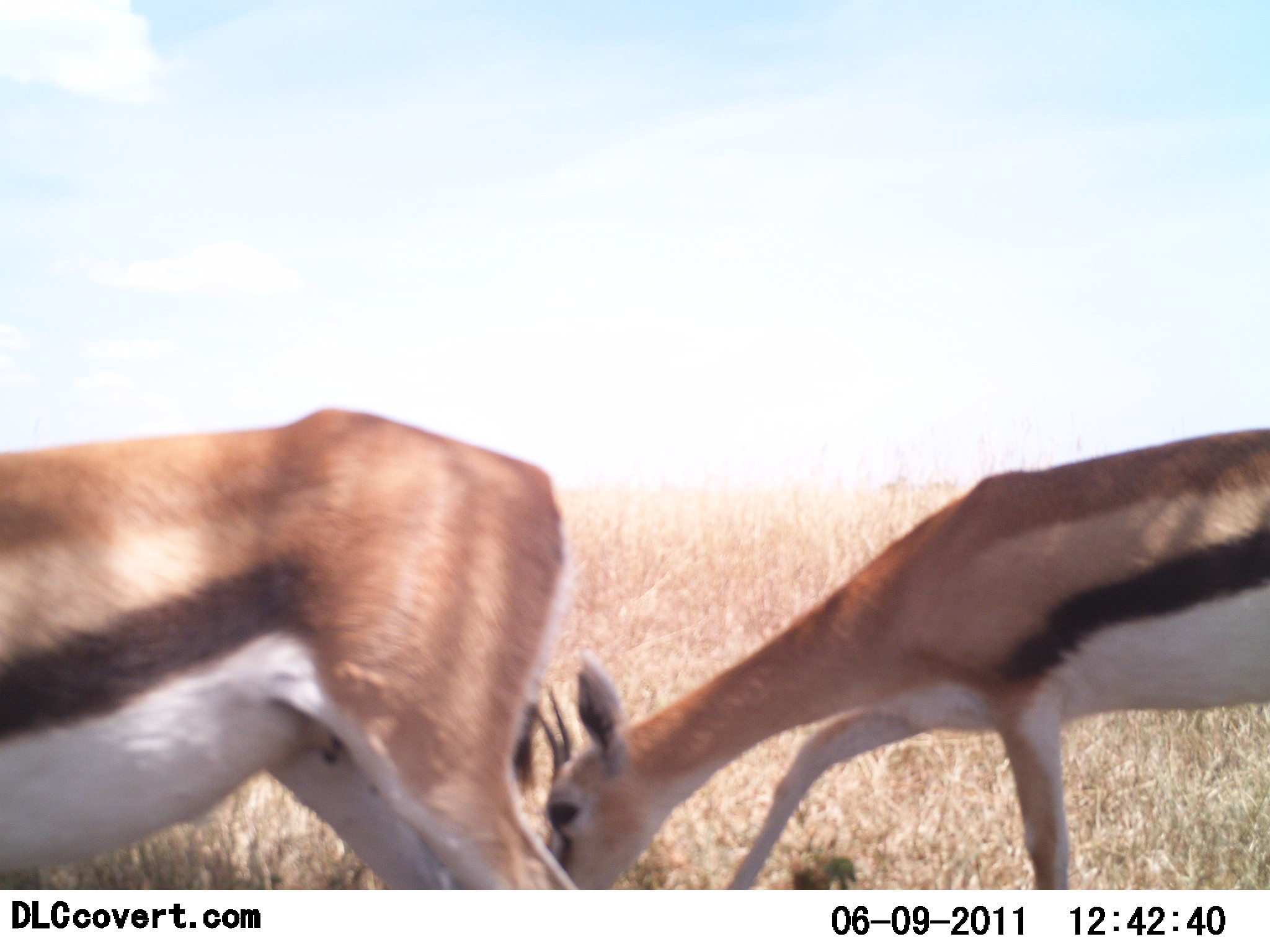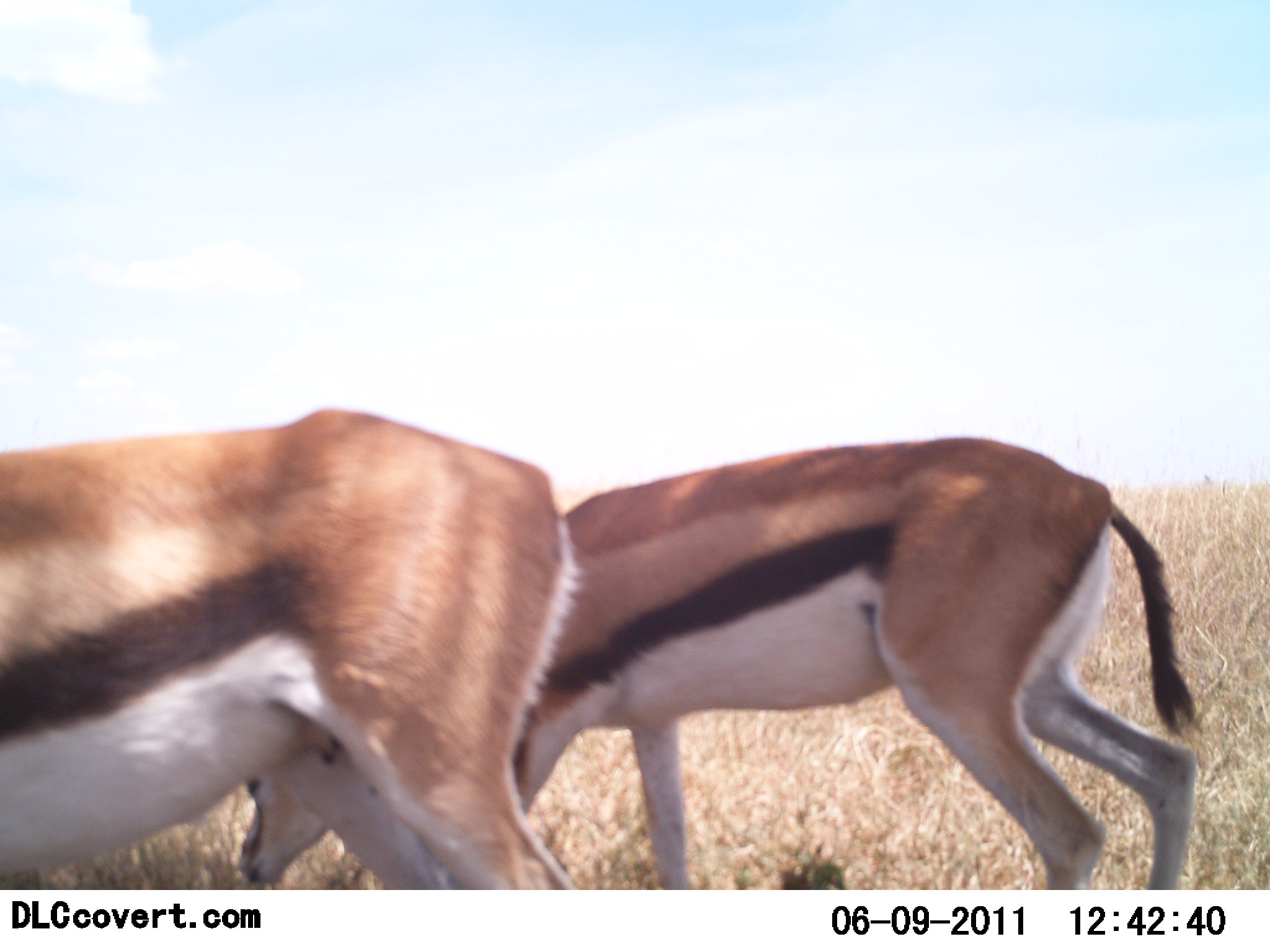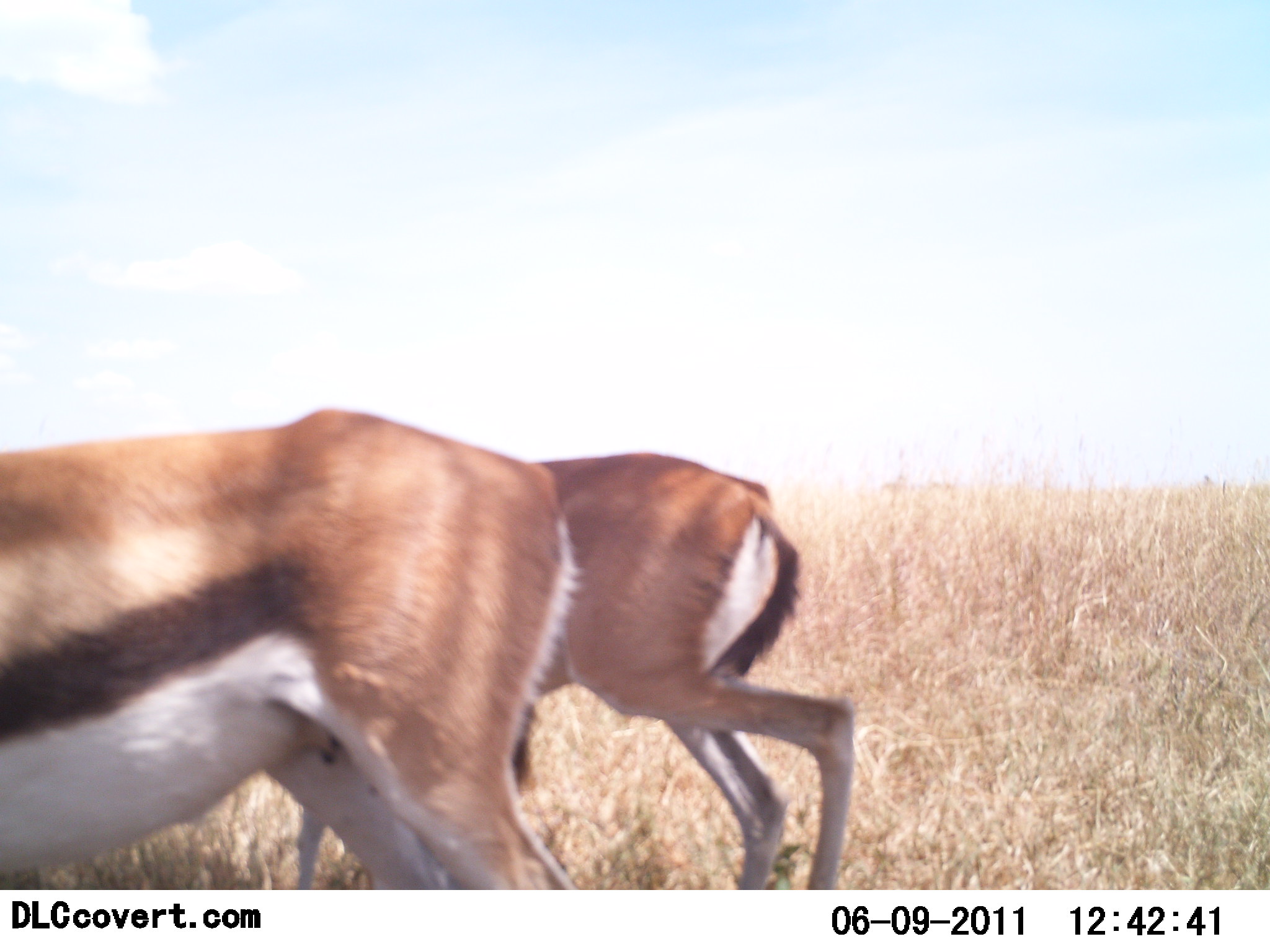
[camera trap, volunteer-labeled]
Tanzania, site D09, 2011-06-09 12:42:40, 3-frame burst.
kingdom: Animalia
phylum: Chordata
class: Mammalia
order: Artiodactyla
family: Bovidae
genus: Eudorcas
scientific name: Eudorcas thomsonii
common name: thomson's gazelle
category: gazellethomsons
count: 2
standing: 58%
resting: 0%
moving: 42%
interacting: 0%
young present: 0%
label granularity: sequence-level